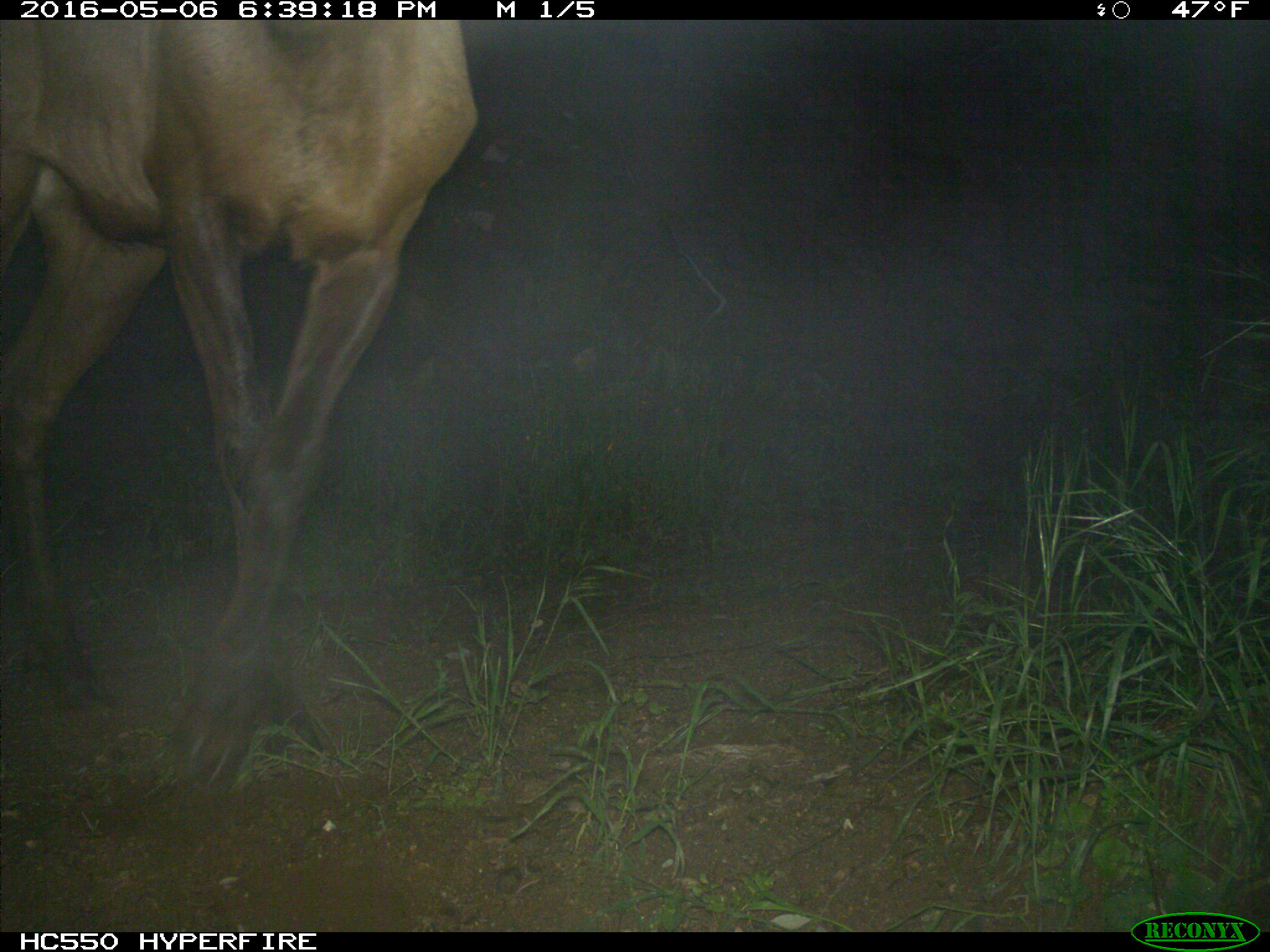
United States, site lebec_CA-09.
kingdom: Animalia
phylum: Chordata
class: Mammalia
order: Artiodactyla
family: Cervidae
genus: Cervus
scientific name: Cervus canadensis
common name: elk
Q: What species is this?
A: Cervus canadensis (elk).